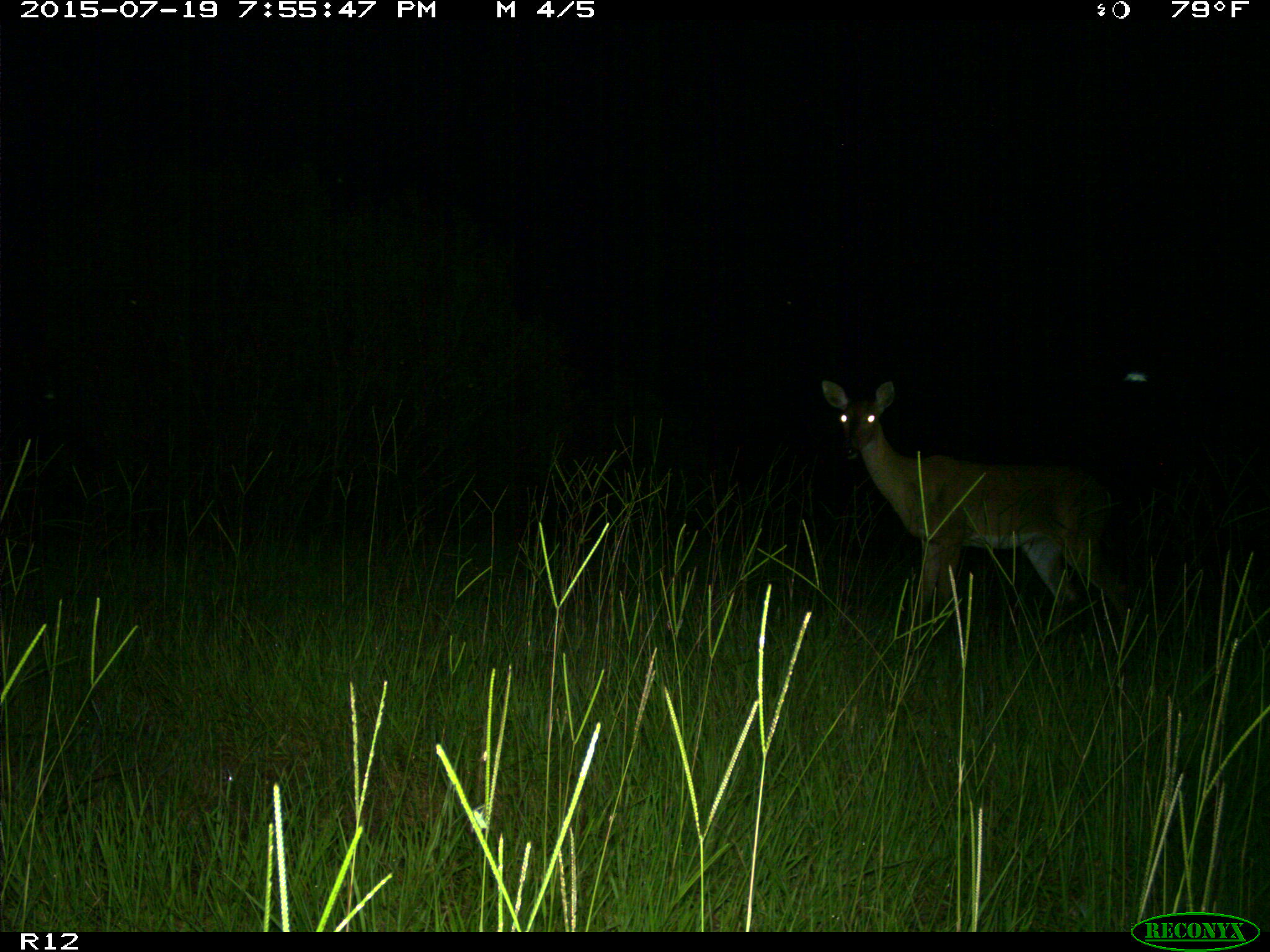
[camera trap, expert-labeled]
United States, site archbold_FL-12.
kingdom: Animalia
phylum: Chordata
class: Mammalia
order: Artiodactyla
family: Cervidae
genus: Odocoileus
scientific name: Odocoileus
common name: deer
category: unidentified deer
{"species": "unidentified deer (deer) (Odocoileus)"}